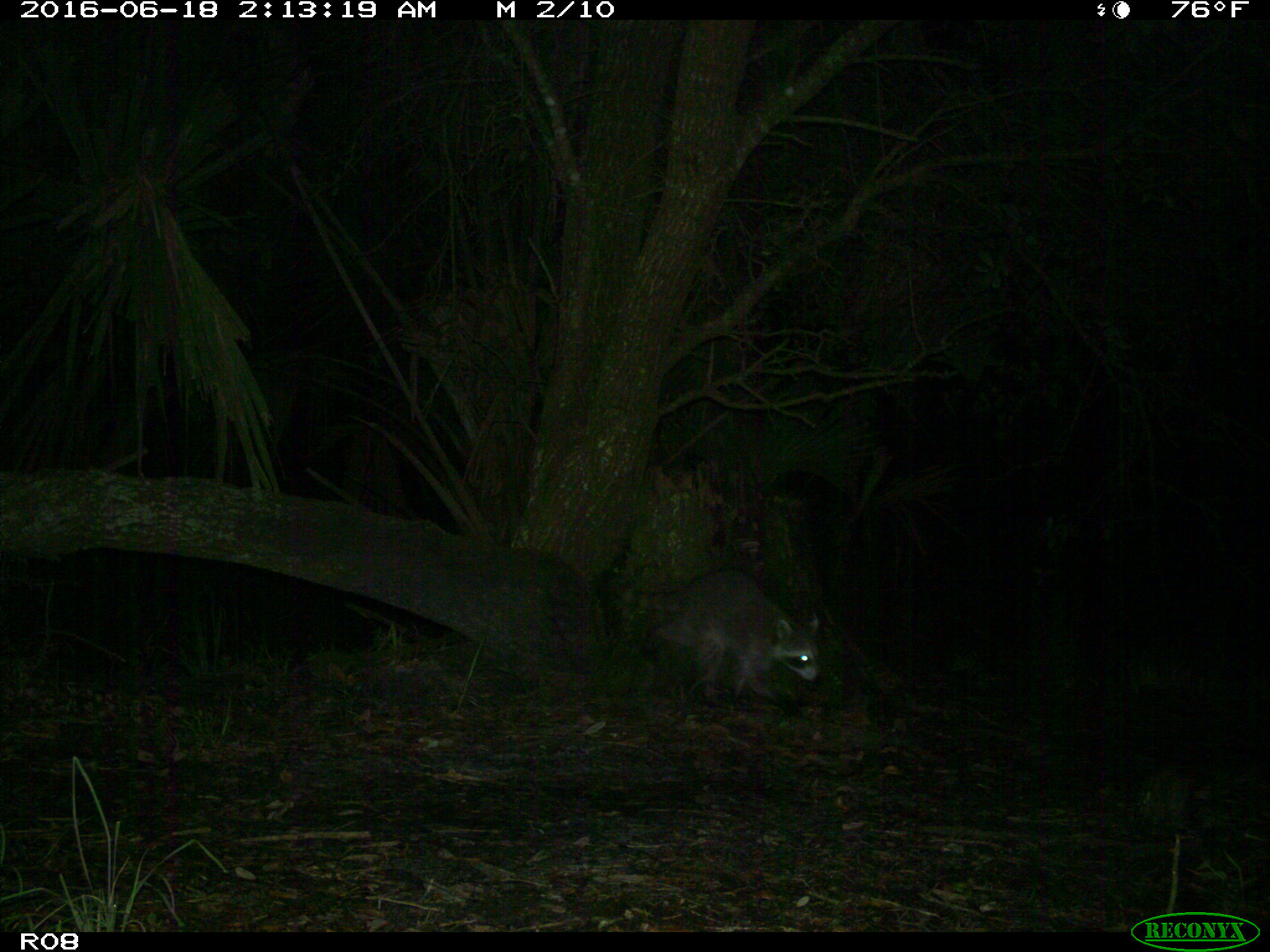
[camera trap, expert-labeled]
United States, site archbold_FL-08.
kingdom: Animalia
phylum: Chordata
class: Mammalia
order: Carnivora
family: Procyonidae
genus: Procyon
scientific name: Procyon lotor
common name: common raccoon